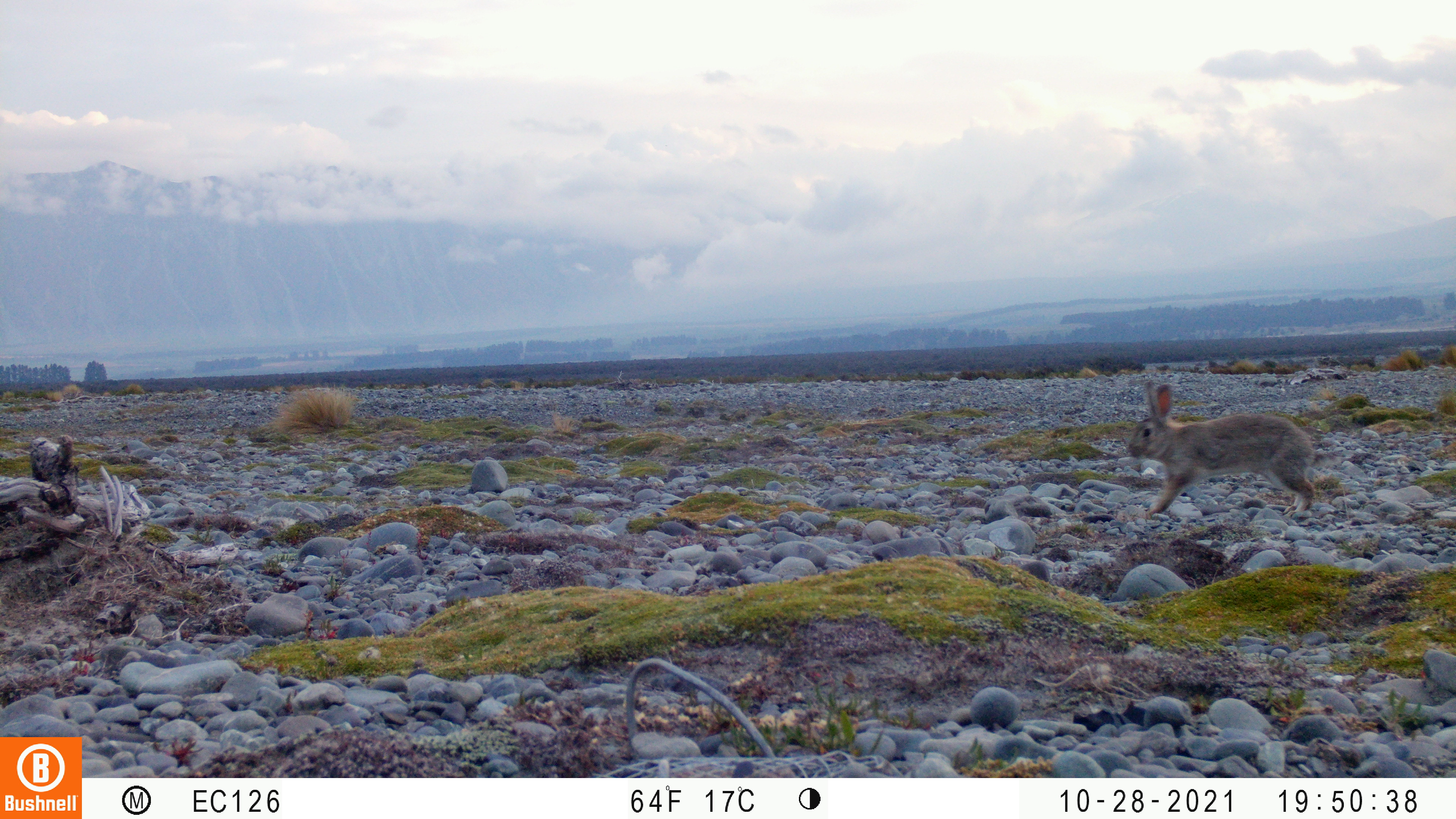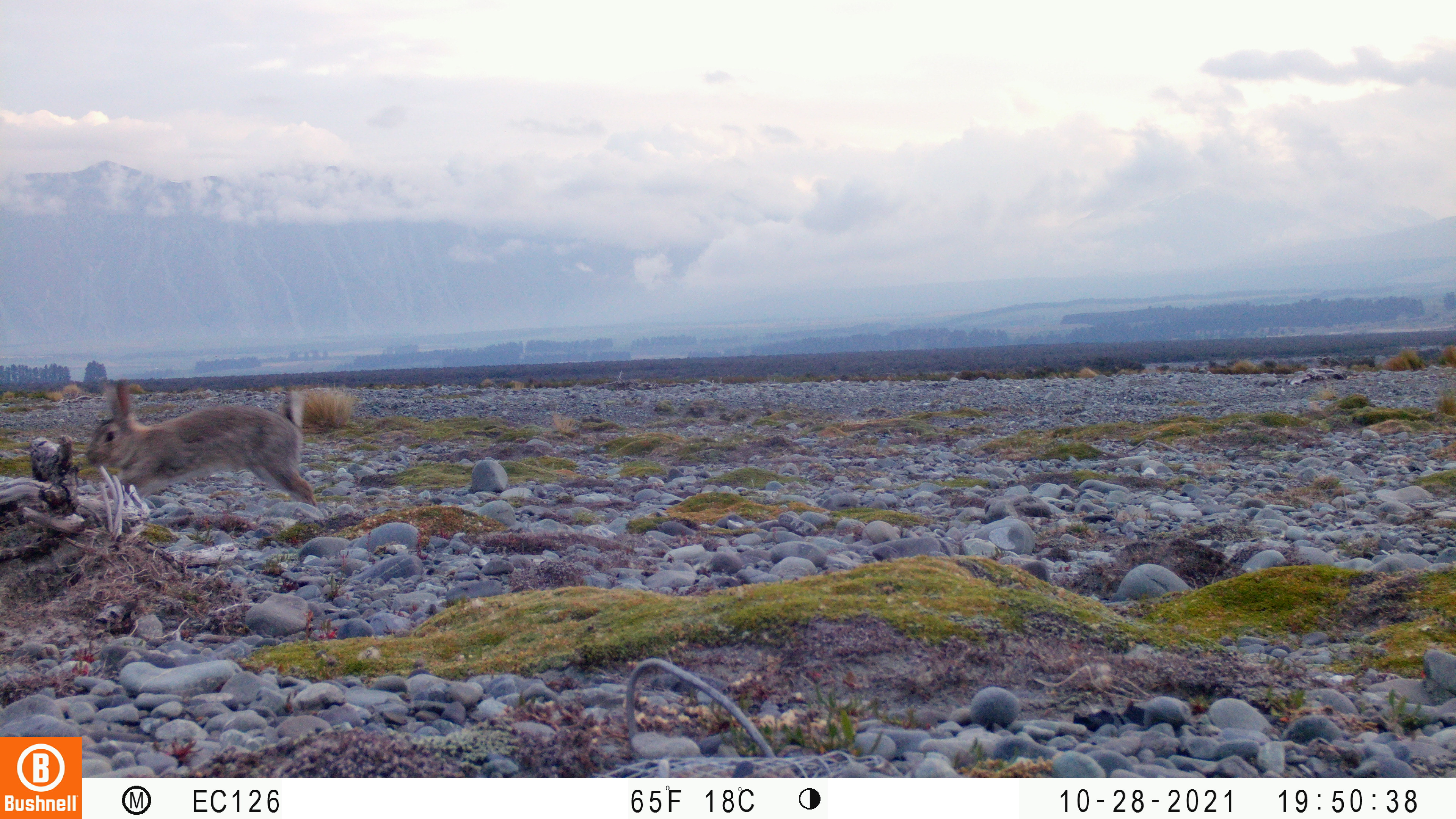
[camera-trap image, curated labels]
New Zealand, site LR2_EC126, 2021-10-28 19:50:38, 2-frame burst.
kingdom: Animalia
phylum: Chordata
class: Mammalia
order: Lagomorpha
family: Leporidae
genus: Oryctolagus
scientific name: Oryctolagus cuniculus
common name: european rabbit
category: rabbit